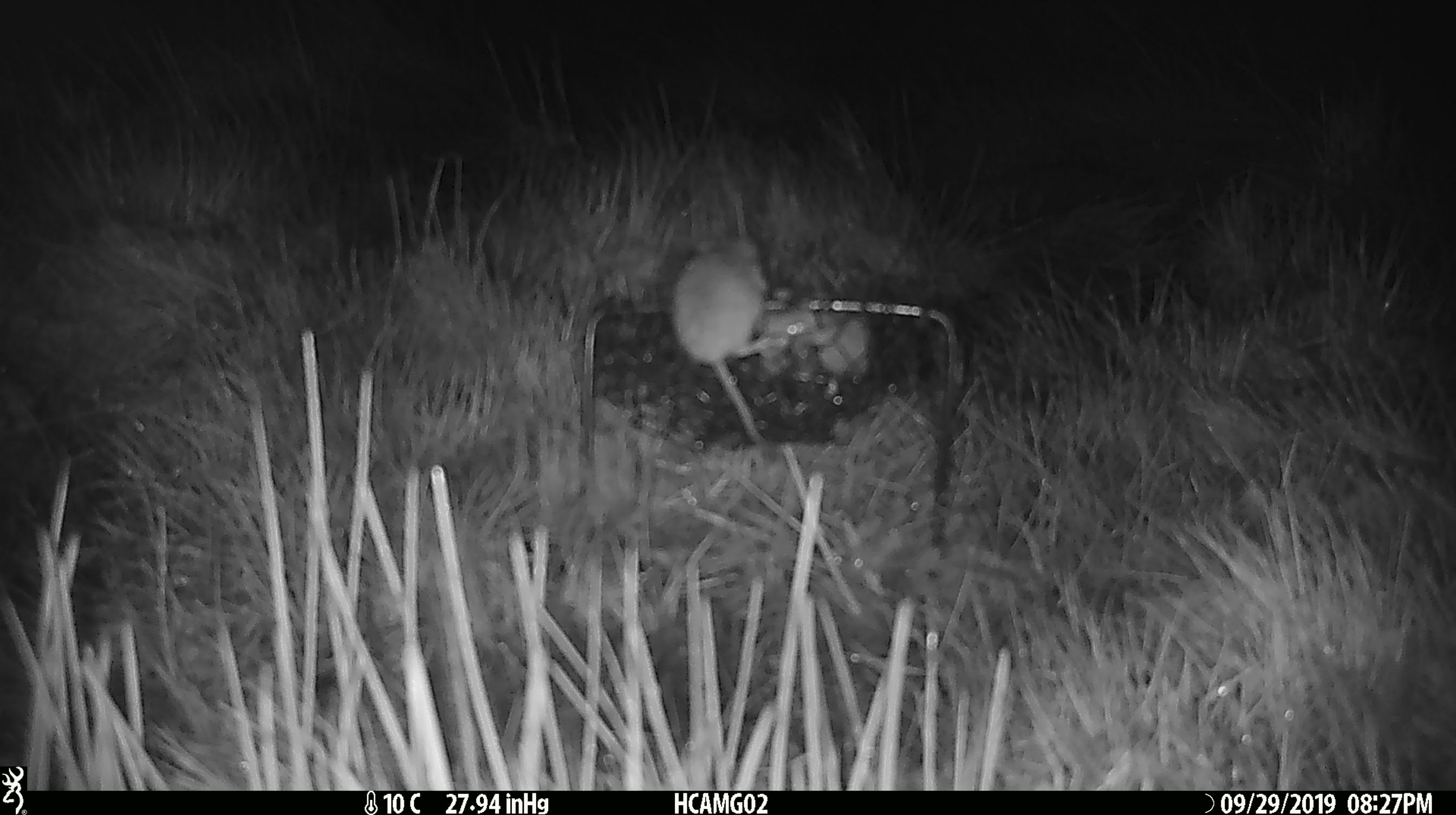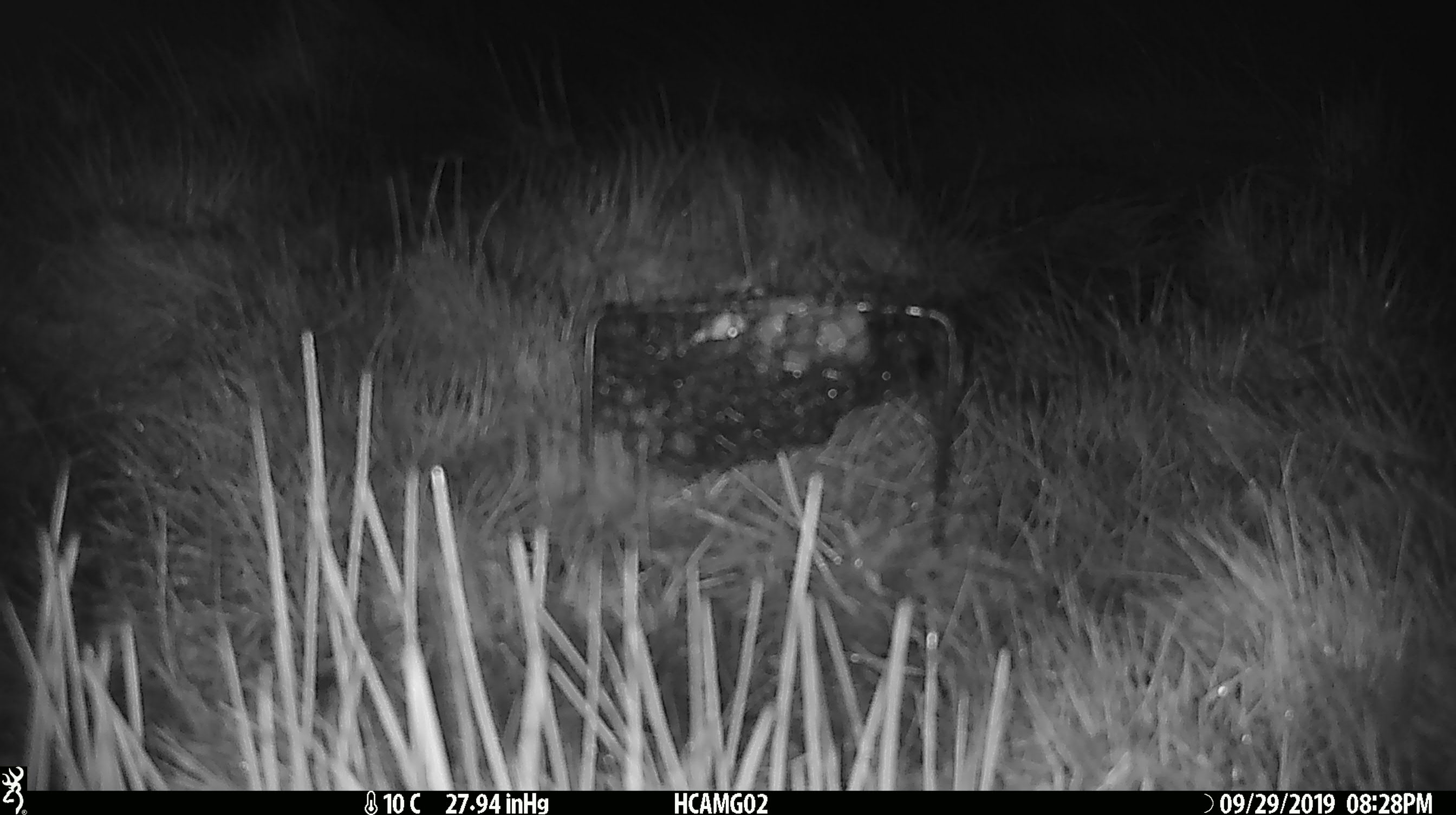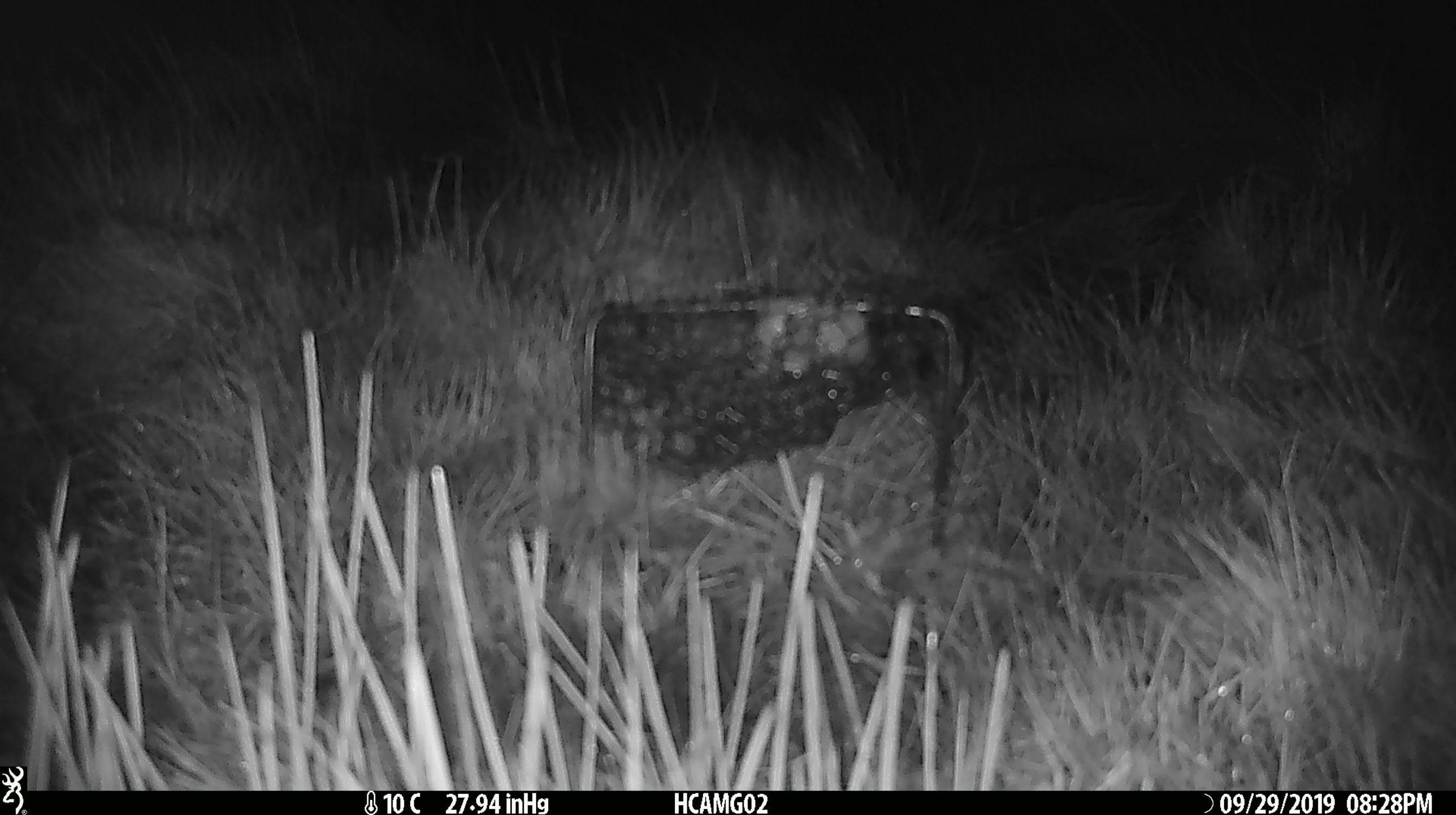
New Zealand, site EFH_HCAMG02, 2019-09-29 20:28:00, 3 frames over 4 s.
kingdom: Animalia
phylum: Chordata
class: Mammalia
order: Rodentia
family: Muridae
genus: Mus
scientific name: Mus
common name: mouse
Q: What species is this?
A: Mouse (Mus).